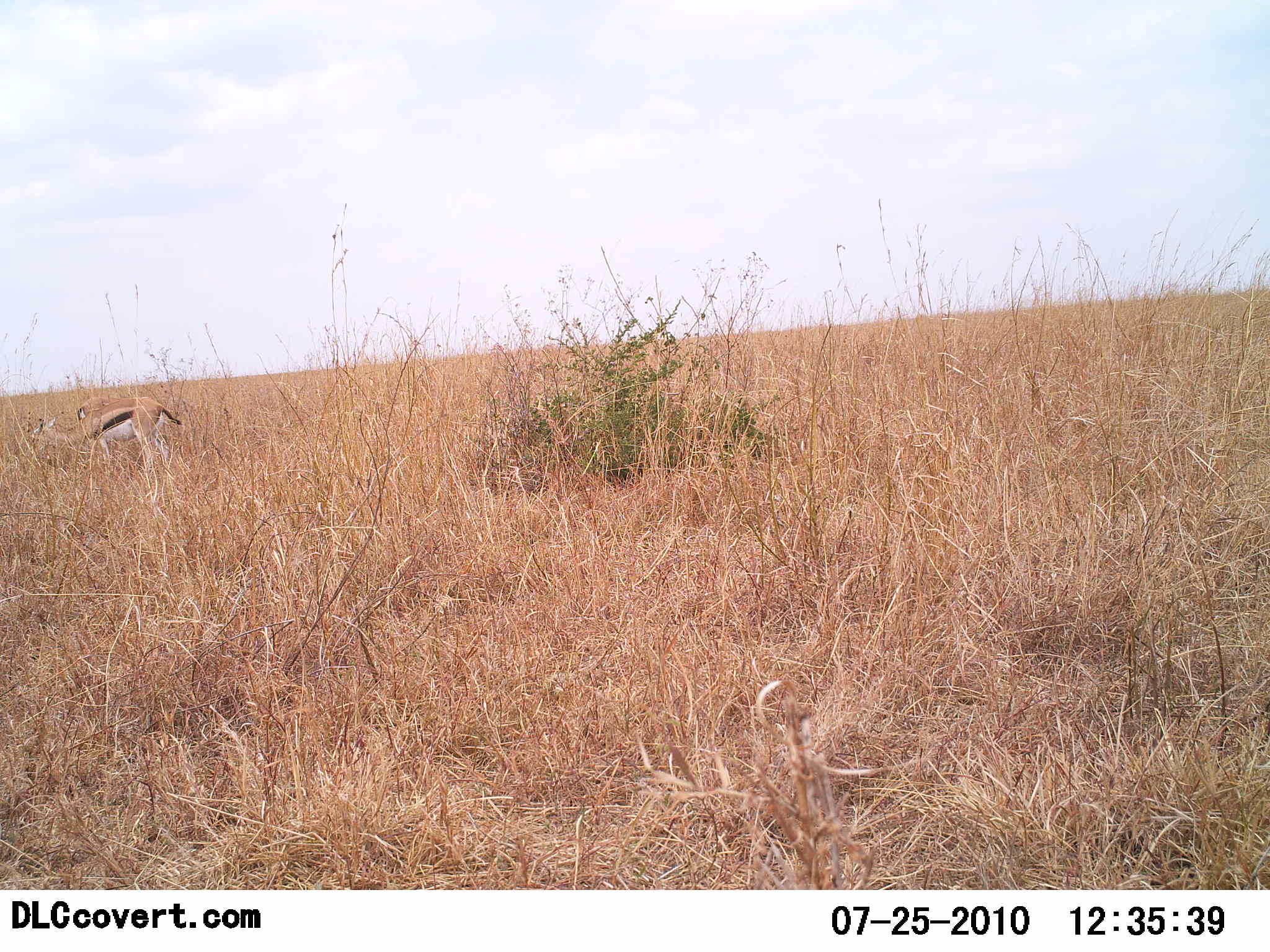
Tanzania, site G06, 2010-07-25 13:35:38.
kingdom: Animalia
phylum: Chordata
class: Mammalia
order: Artiodactyla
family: Bovidae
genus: Eudorcas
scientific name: Eudorcas thomsonii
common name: thomson's gazelle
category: gazellethomsons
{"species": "gazellethomsons (thomson's gazelle) (Eudorcas thomsonii)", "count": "2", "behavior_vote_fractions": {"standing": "71%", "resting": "0%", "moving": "7%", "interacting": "0%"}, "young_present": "0%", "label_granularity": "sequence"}